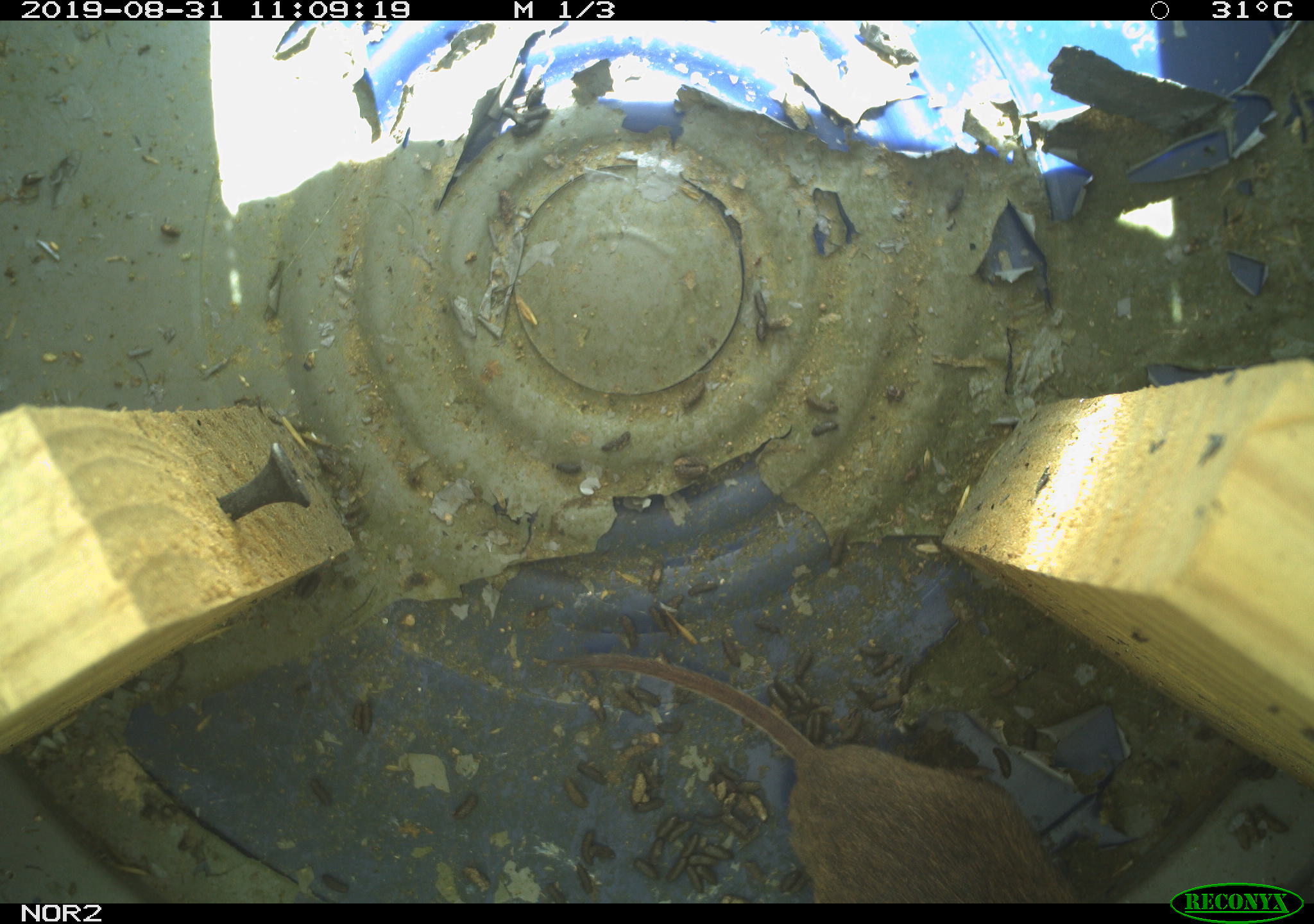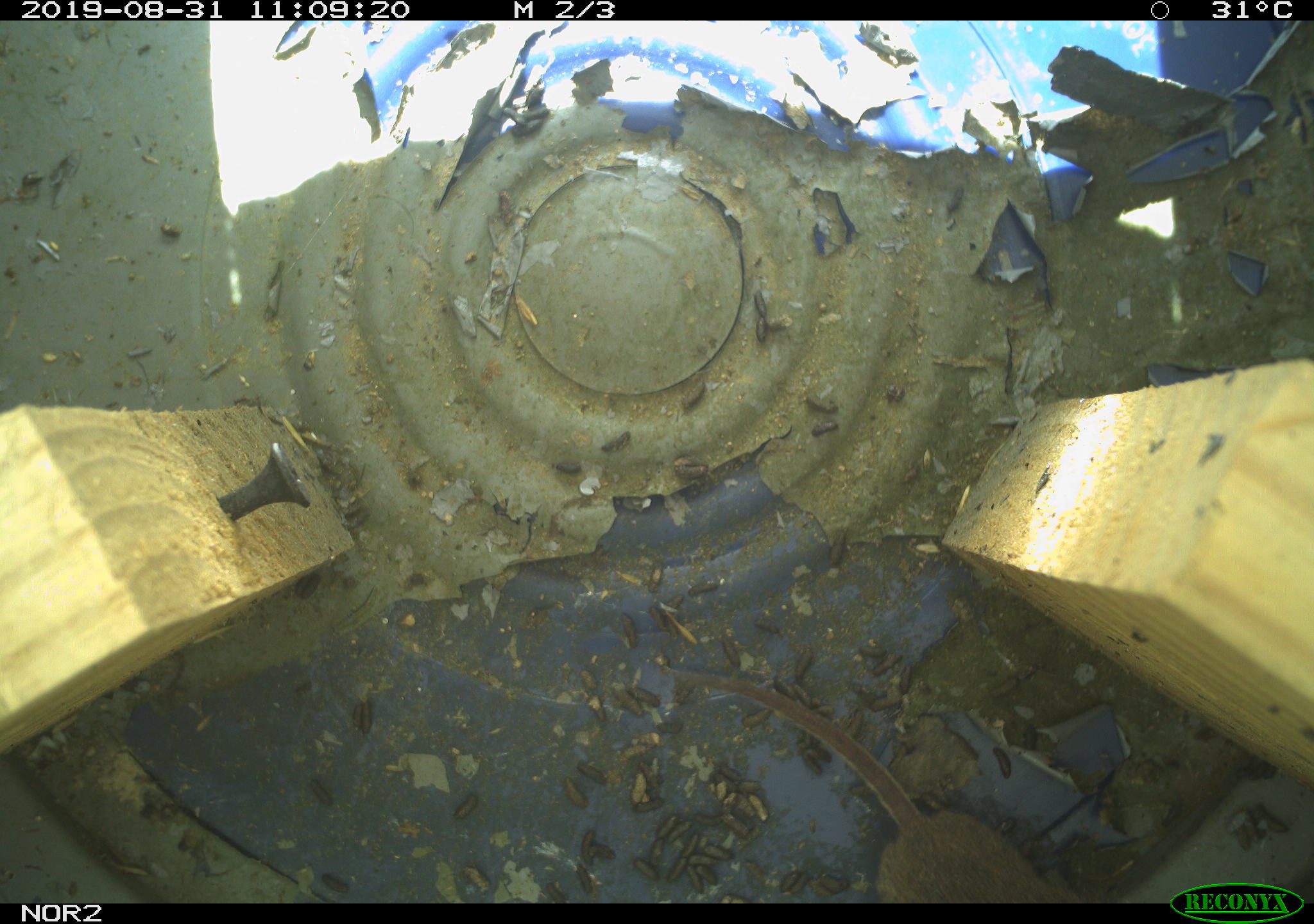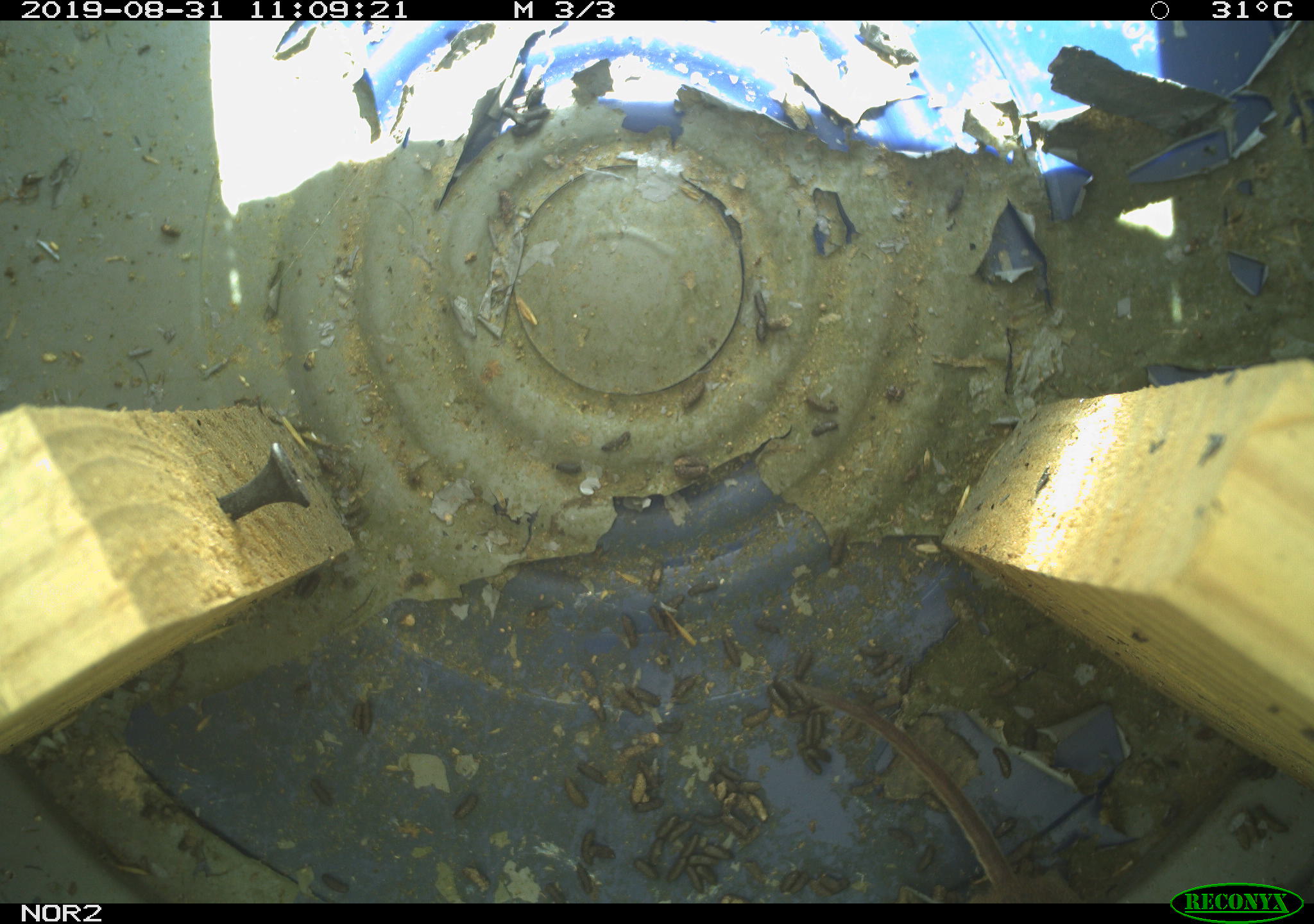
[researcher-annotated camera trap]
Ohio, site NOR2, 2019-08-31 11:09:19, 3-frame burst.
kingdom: Animalia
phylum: Chordata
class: Mammalia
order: Rodentia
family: Cricetidae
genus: Microtus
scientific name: Microtus pennsylvanicus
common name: meadow vole